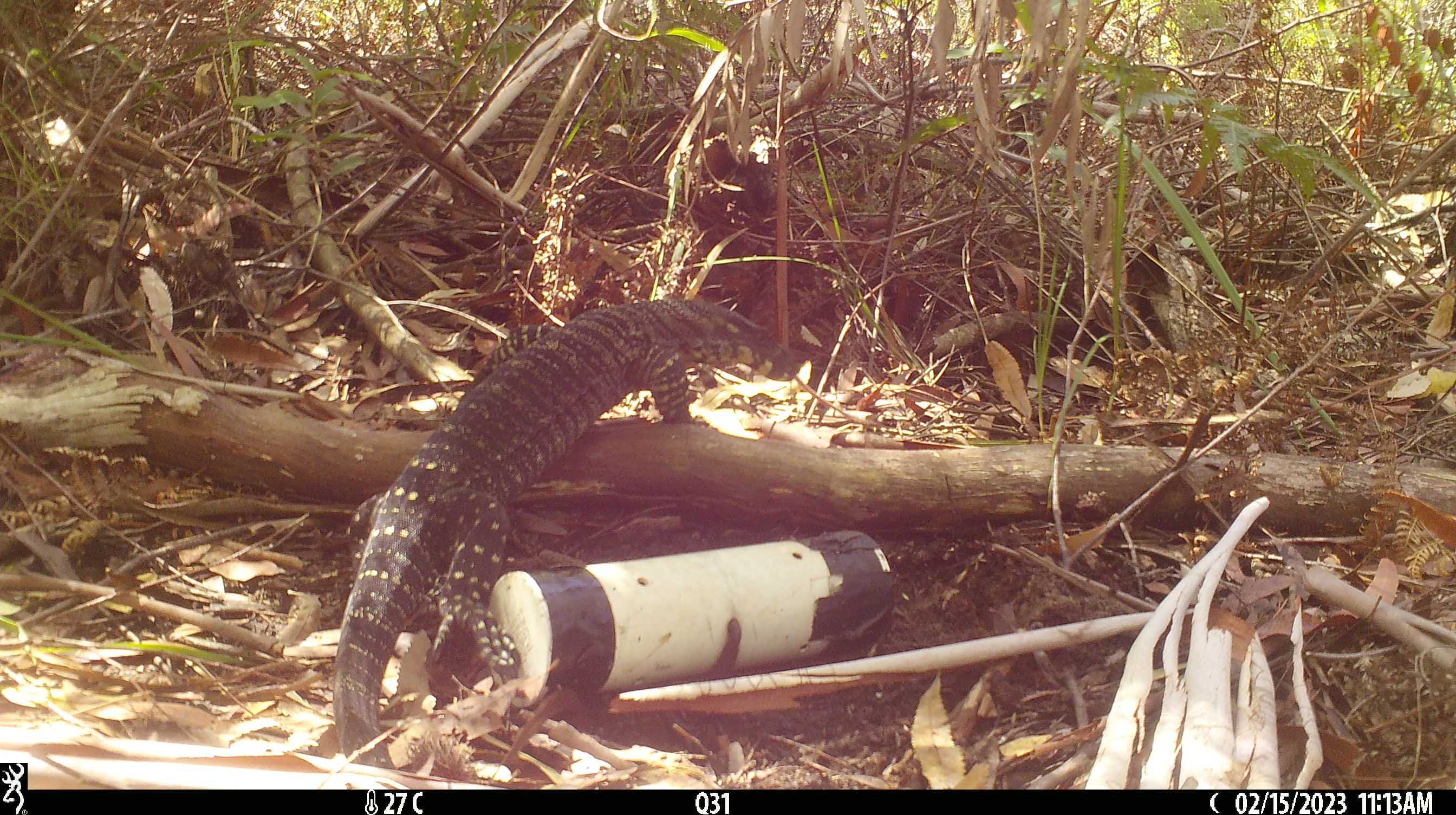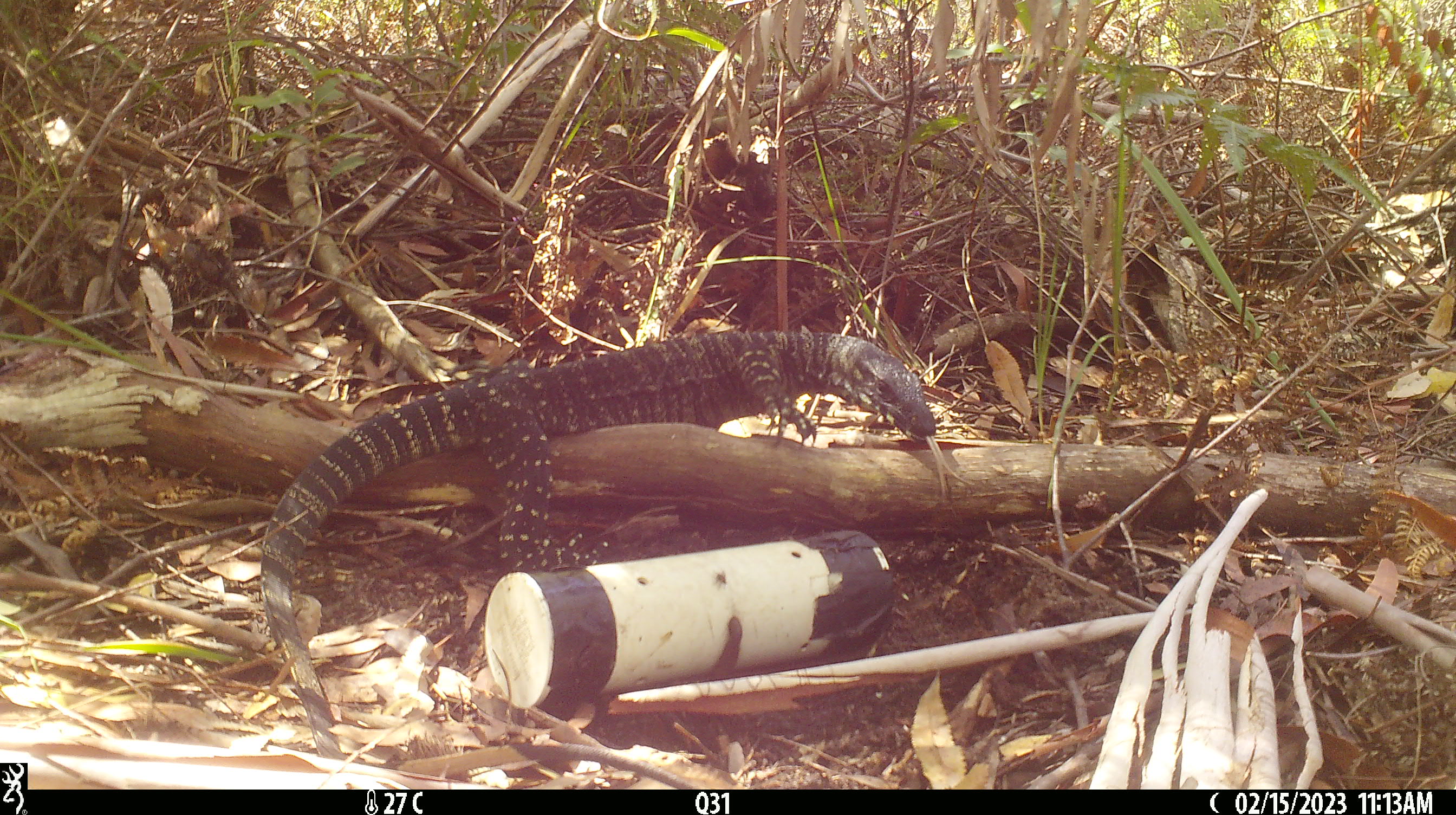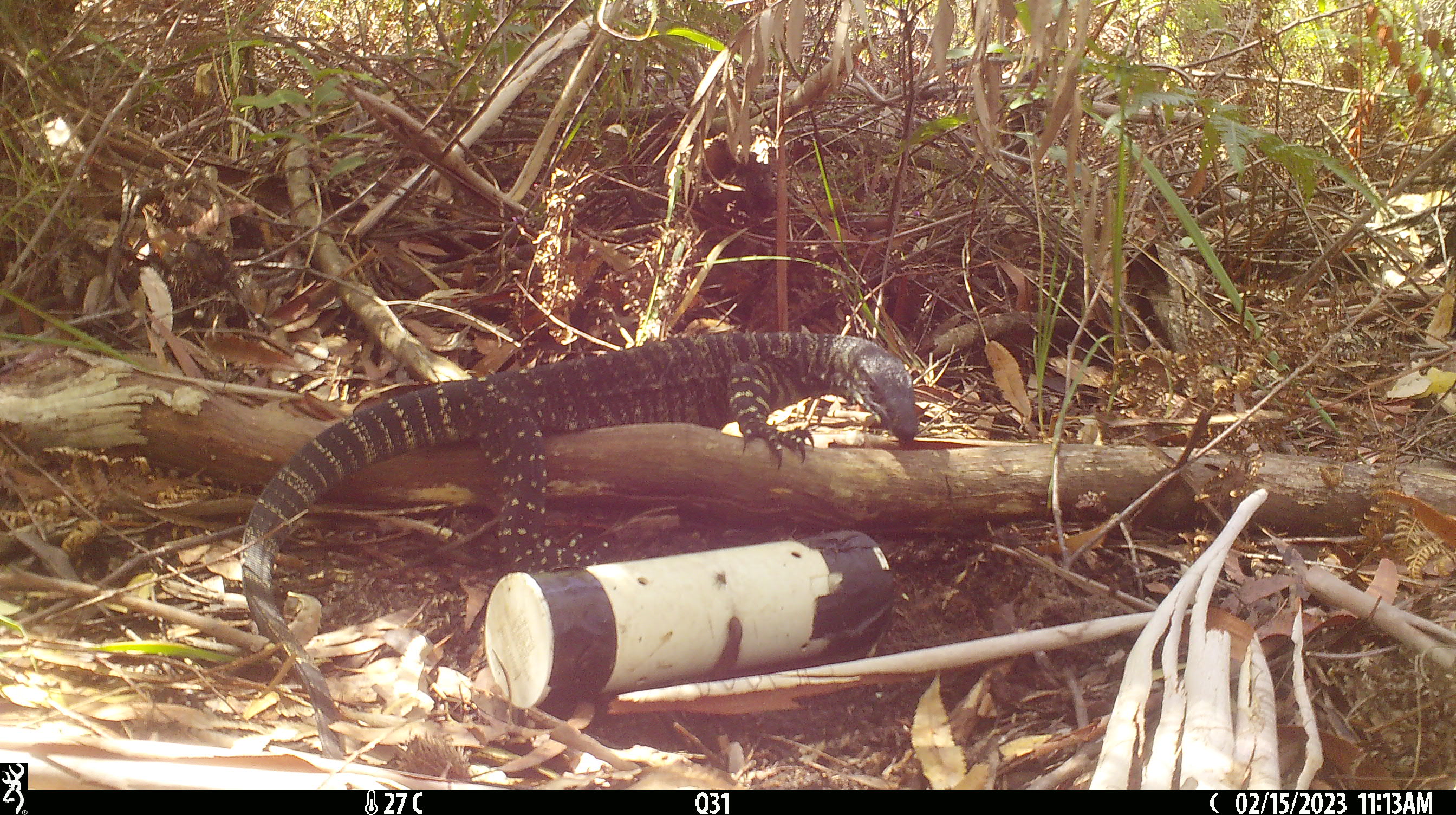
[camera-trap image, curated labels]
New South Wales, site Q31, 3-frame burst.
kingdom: Animalia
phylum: Chordata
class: Reptilia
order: Squamata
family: Varanidae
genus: Varanus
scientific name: Varanus varius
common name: lace monitor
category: goanna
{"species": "goanna (lace monitor) (Varanus varius)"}